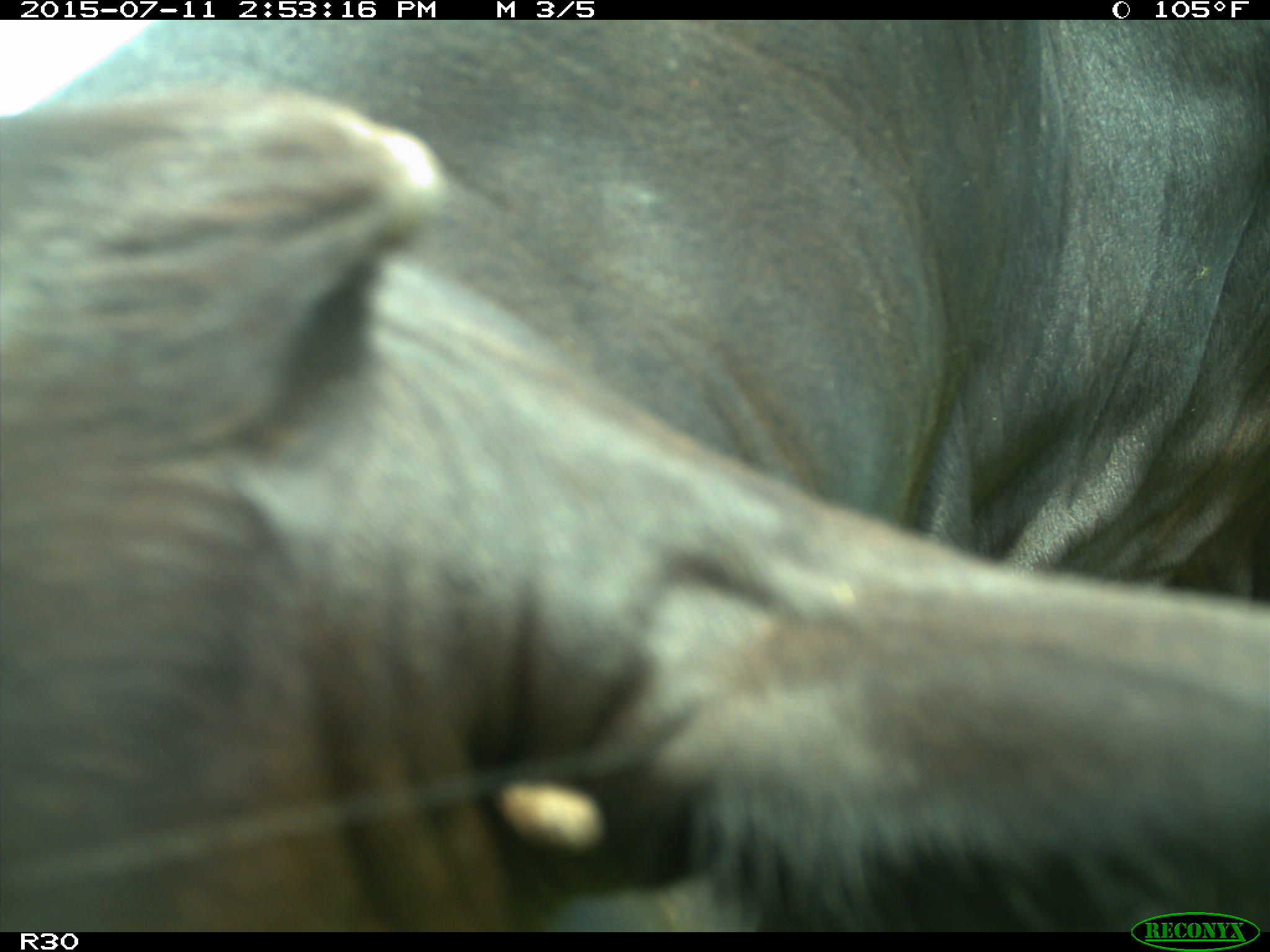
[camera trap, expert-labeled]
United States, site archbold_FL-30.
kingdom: Animalia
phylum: Chordata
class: Mammalia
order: Artiodactyla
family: Bovidae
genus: Bos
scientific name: Bos taurus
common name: domestic cow